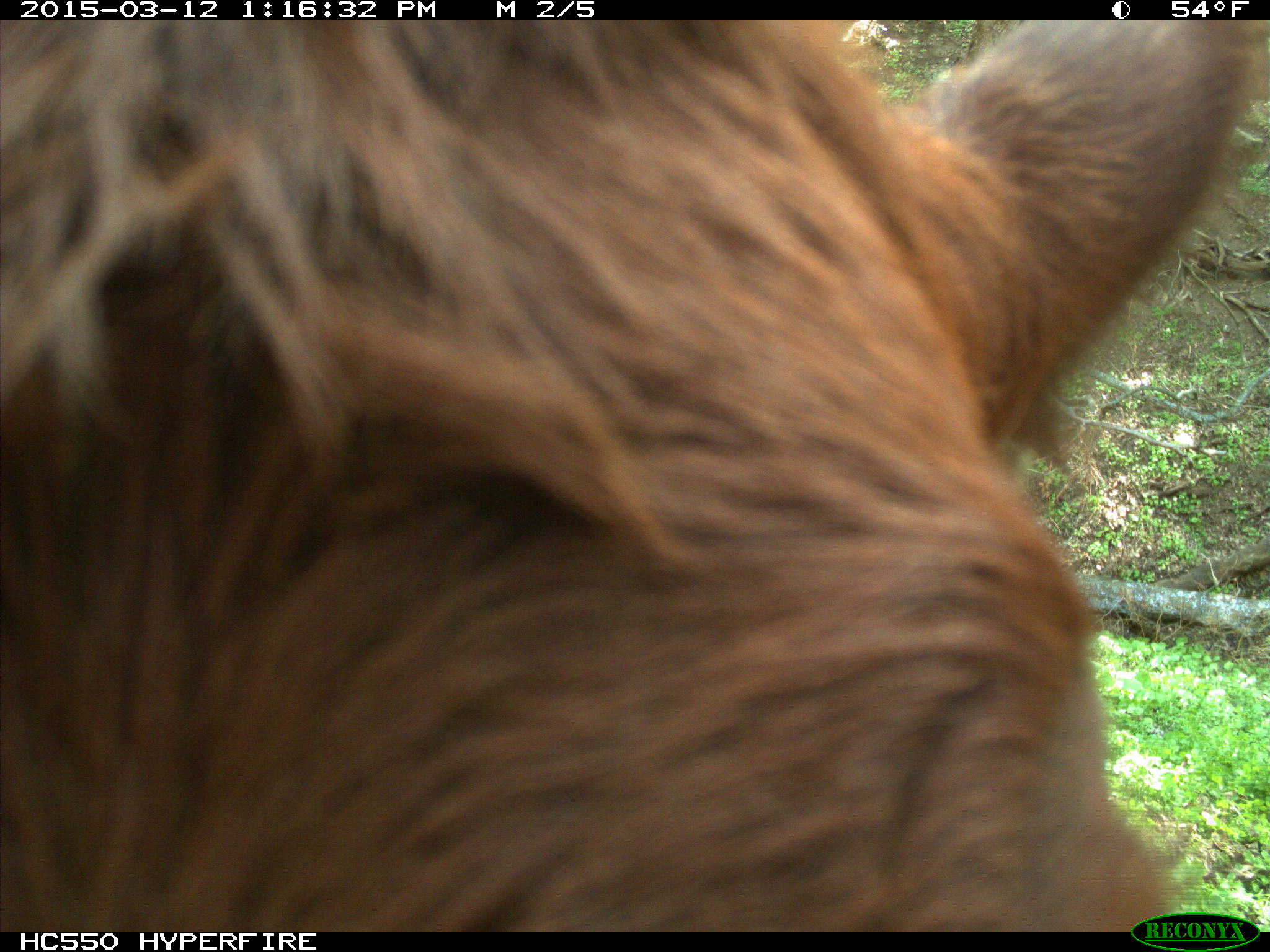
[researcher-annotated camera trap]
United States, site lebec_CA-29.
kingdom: Animalia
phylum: Chordata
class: Mammalia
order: Artiodactyla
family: Bovidae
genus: Bos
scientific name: Bos taurus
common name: domestic cow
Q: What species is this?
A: Bos taurus (domestic cow).